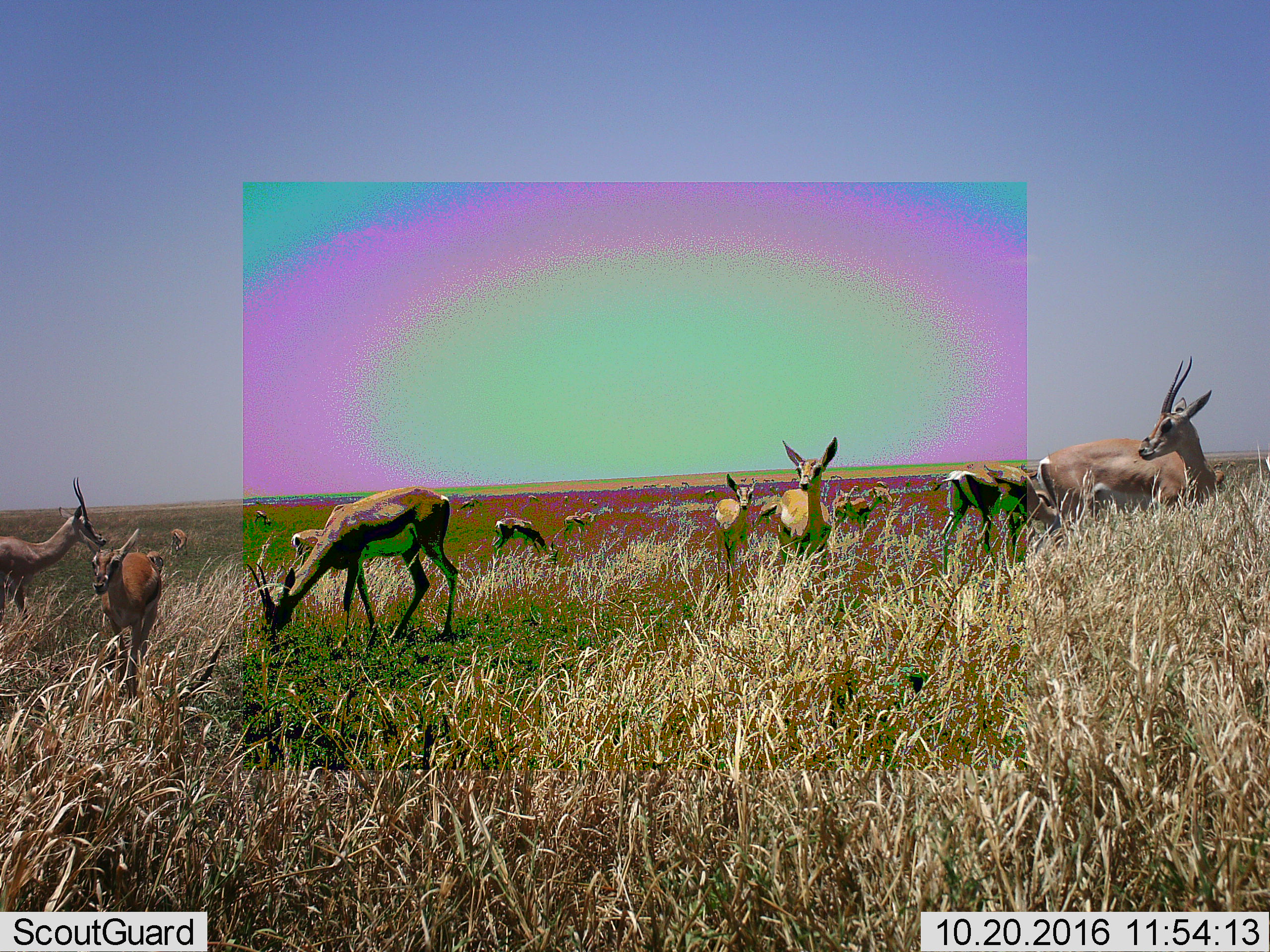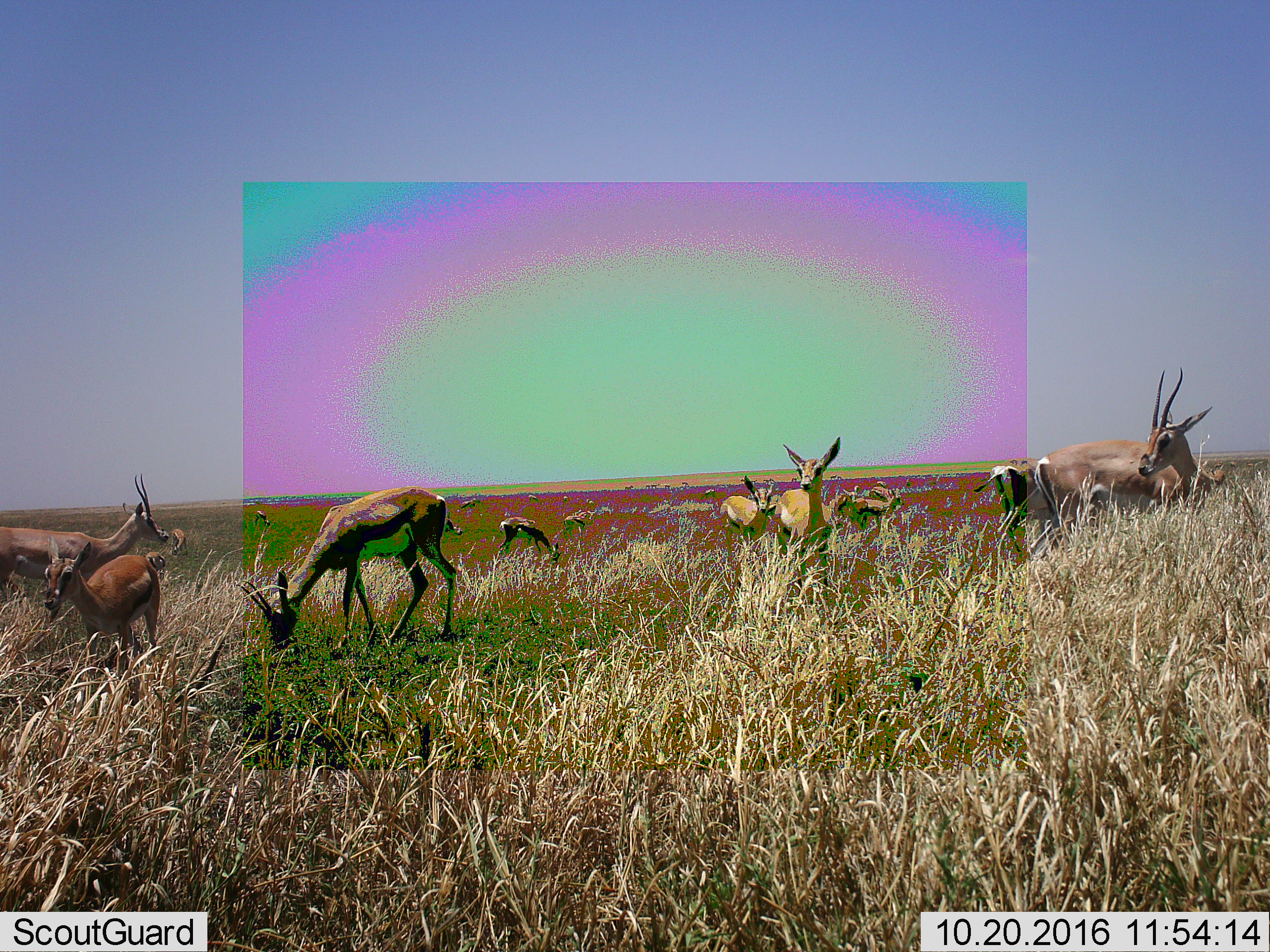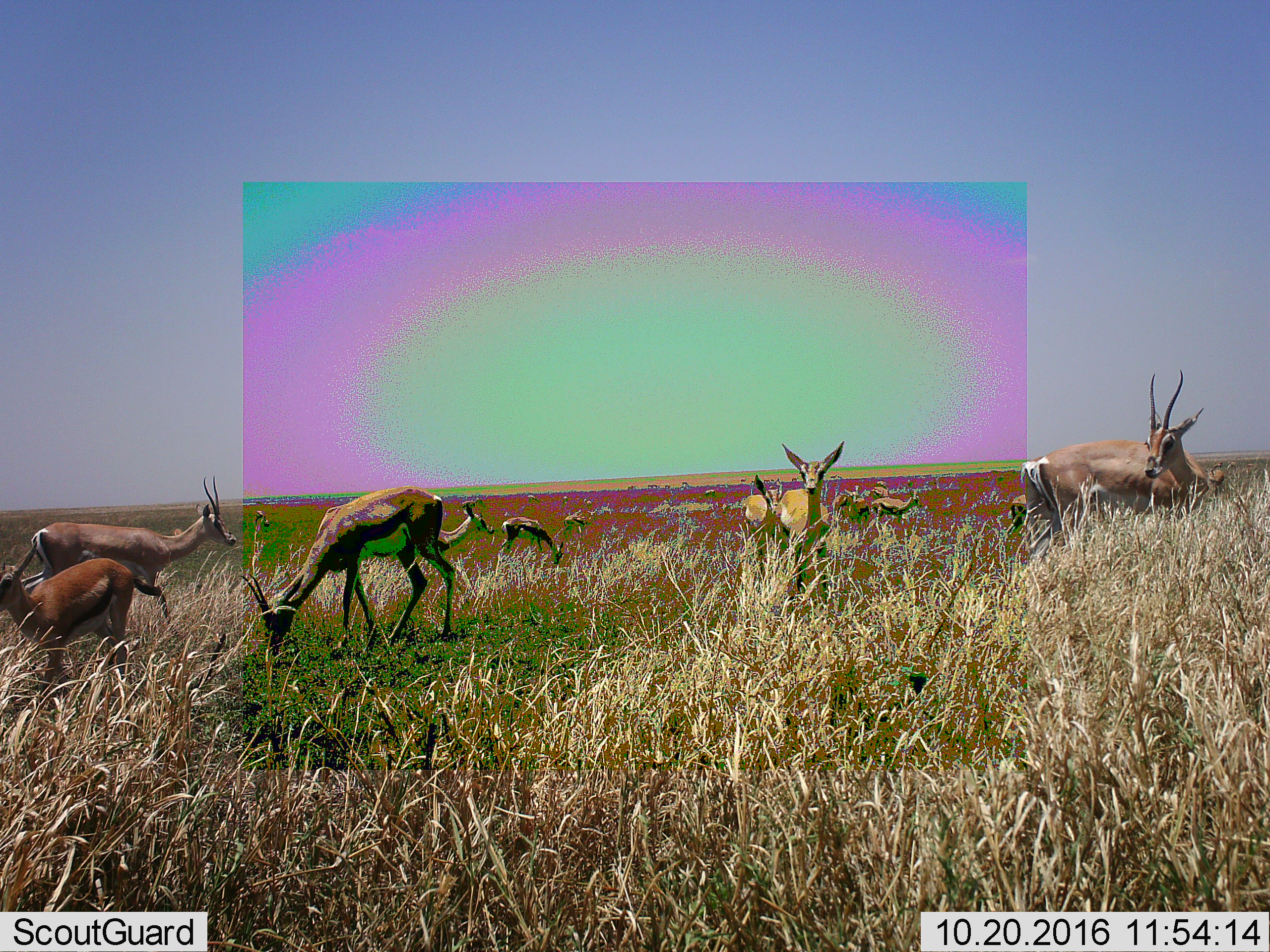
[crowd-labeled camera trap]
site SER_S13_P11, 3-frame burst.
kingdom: Animalia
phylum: Chordata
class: Mammalia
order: Artiodactyla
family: Bovidae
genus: Eudorcas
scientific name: Eudorcas thomsonii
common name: thomson's gazelle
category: gazellethomsons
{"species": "gazellethomsons (thomson's gazelle) (Eudorcas thomsonii)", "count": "11-50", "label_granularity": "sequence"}